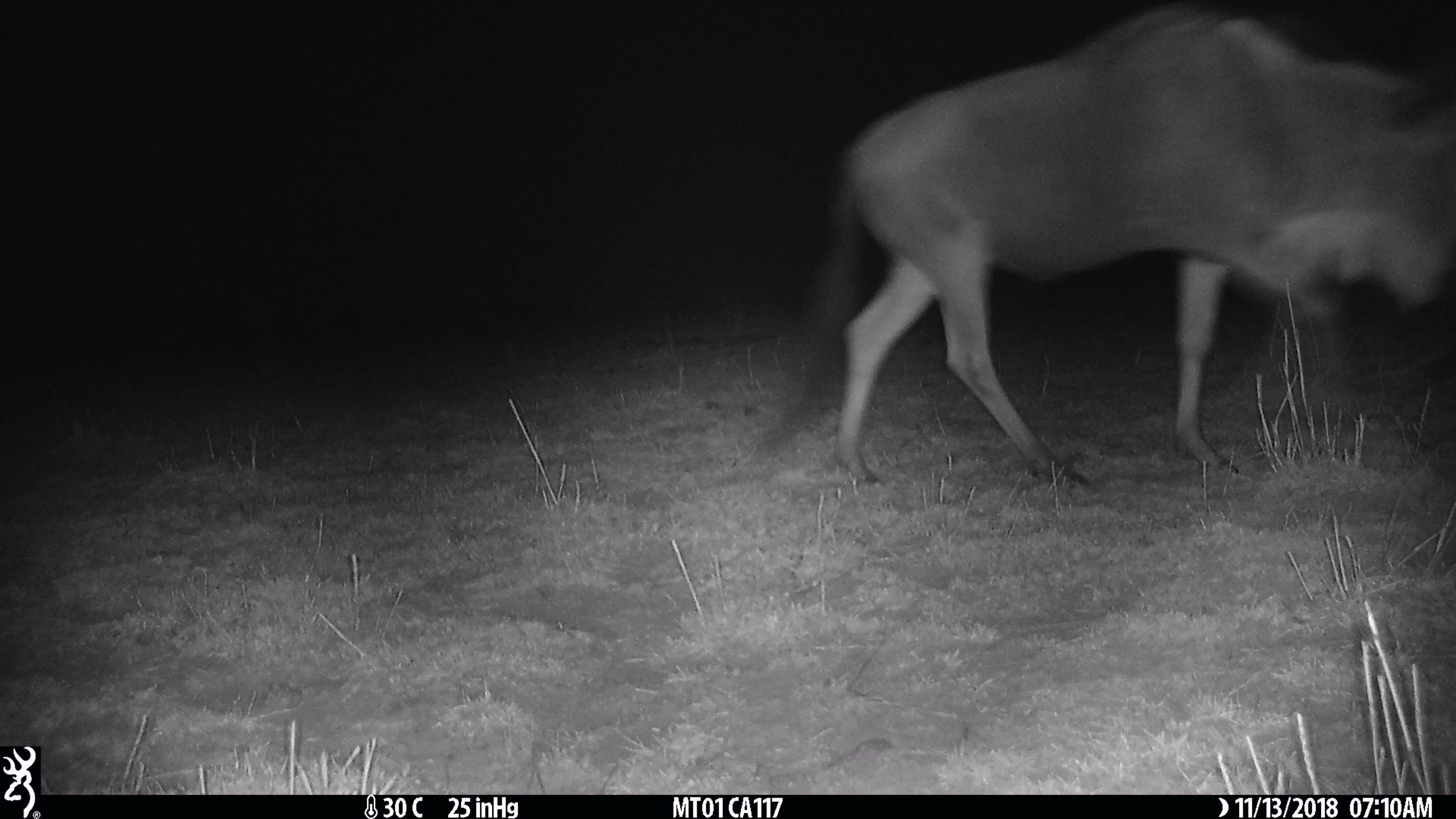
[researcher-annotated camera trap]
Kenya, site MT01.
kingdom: Animalia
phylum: Chordata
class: Mammalia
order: Artiodactyla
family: Bovidae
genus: Connochaetes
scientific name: Connochaetes taurinus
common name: blue wildebeest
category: wildebeest